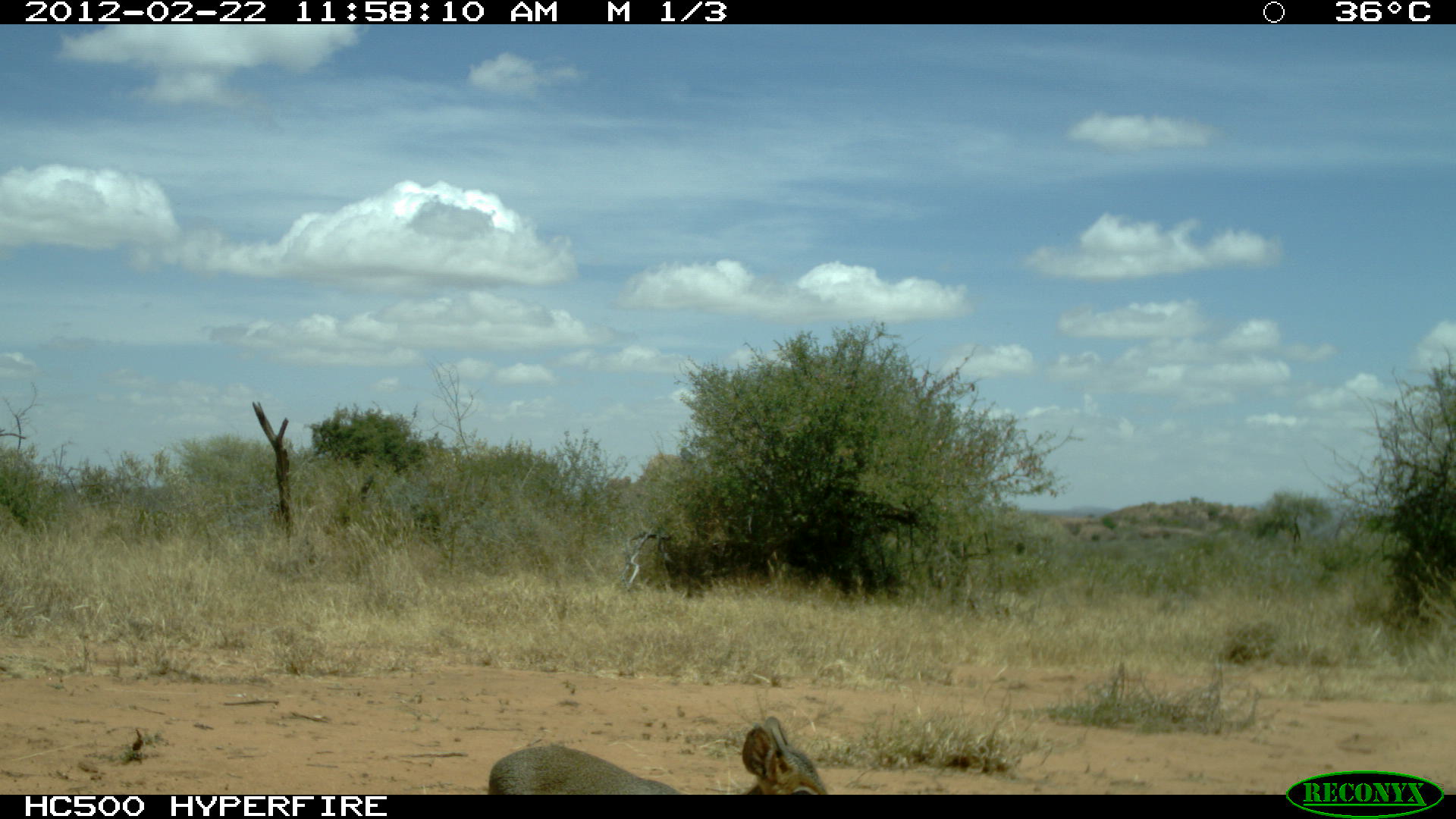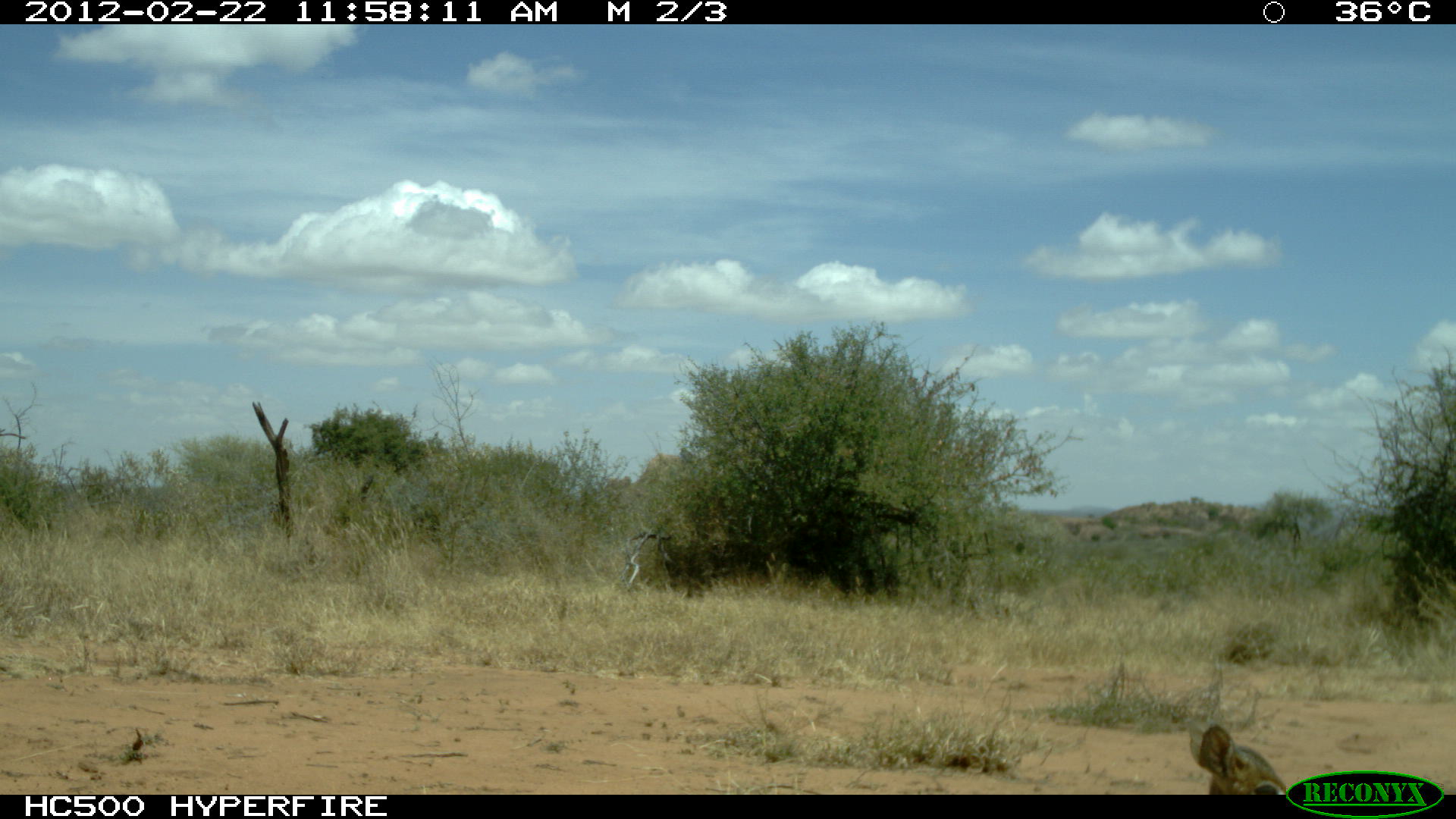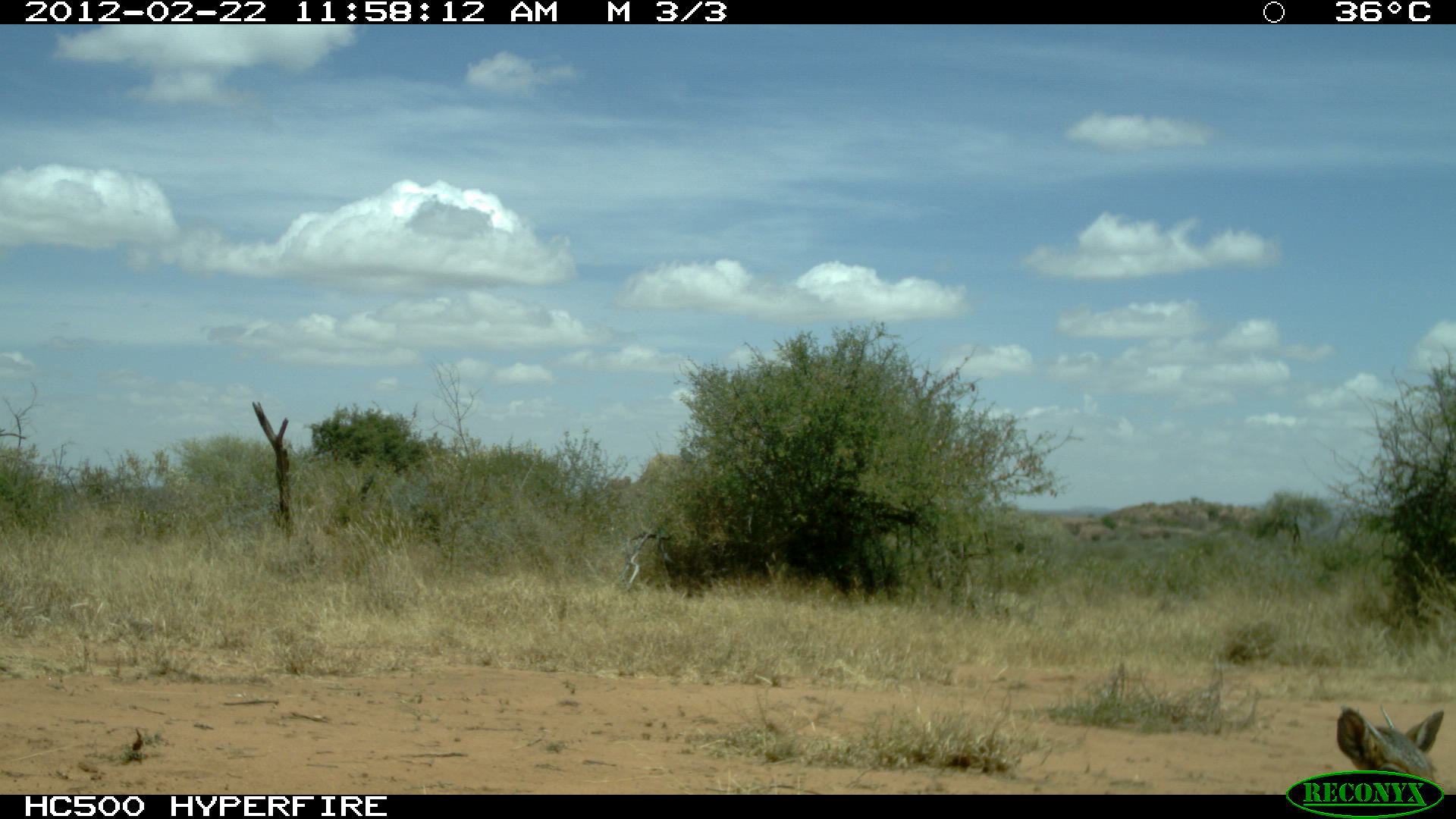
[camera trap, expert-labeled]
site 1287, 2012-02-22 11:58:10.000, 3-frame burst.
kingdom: Animalia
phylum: Chordata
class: Mammalia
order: Artiodactyla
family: Bovidae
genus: Madoqua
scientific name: Madoqua guentheri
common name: günther's dik-dik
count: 1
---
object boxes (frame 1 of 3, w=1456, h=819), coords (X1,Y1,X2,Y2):
madoqua guentheri: (486,713,830,794)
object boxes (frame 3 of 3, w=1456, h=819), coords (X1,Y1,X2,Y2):
madoqua guentheri: (1329,703,1446,794)